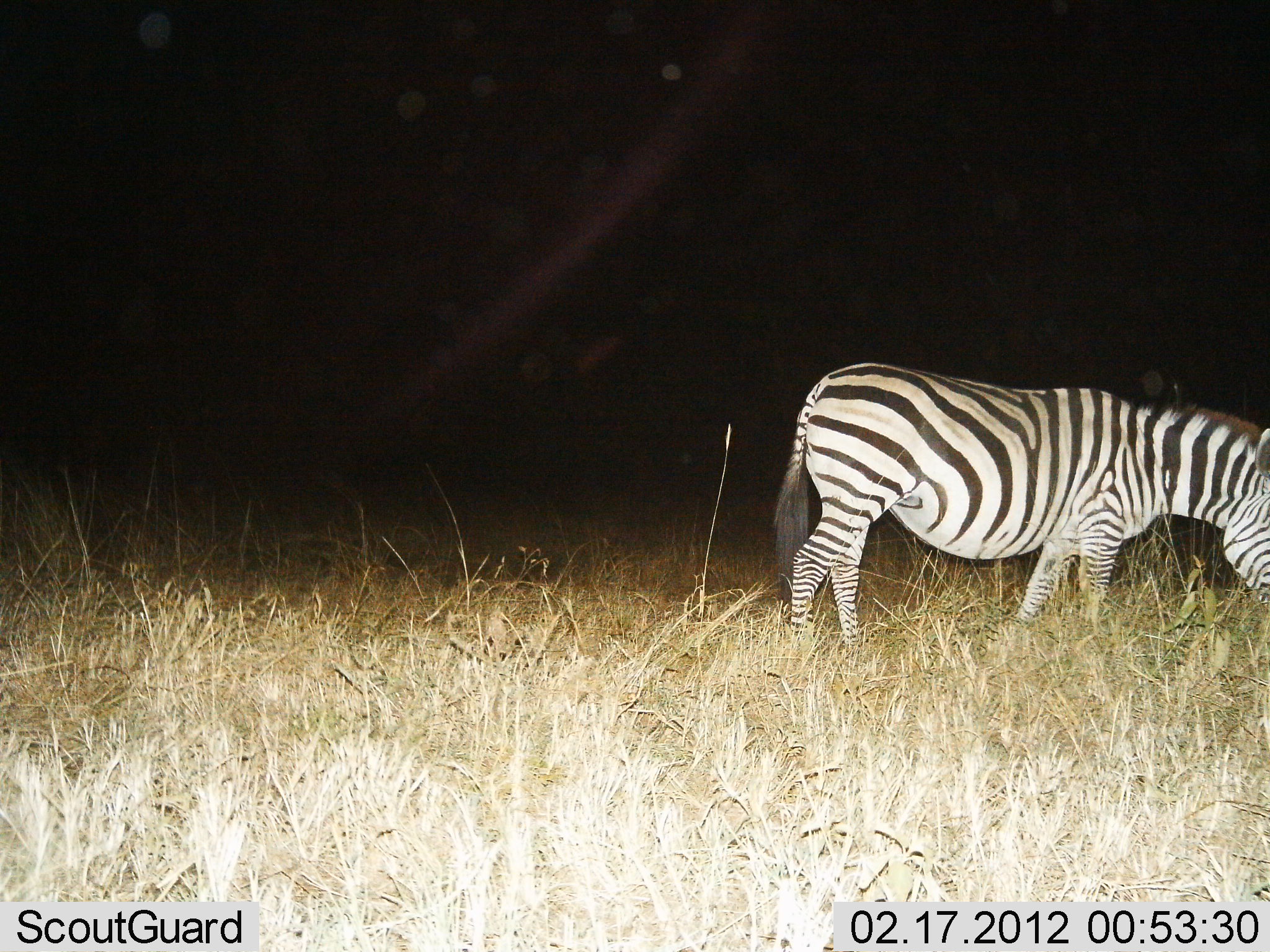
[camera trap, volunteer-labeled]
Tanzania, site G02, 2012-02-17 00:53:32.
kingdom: Animalia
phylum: Chordata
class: Mammalia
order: Perissodactyla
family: Equidae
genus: Equus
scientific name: Equus quagga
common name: plains zebra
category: zebra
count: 1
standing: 38%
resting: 0%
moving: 12%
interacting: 0%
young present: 0%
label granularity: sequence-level